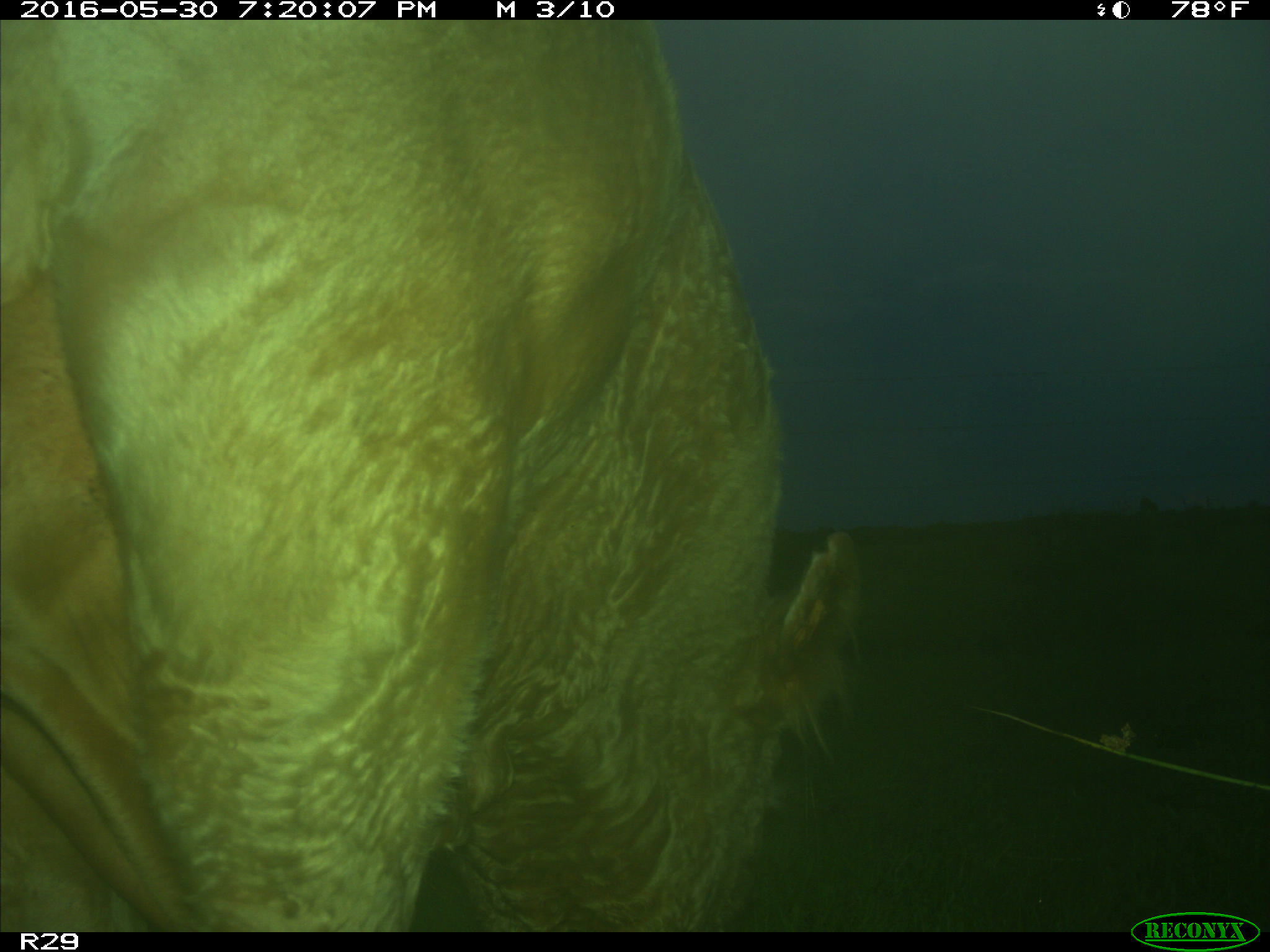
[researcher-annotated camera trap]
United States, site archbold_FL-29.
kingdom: Animalia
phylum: Chordata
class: Mammalia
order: Artiodactyla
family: Bovidae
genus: Bos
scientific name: Bos taurus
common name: domestic cow